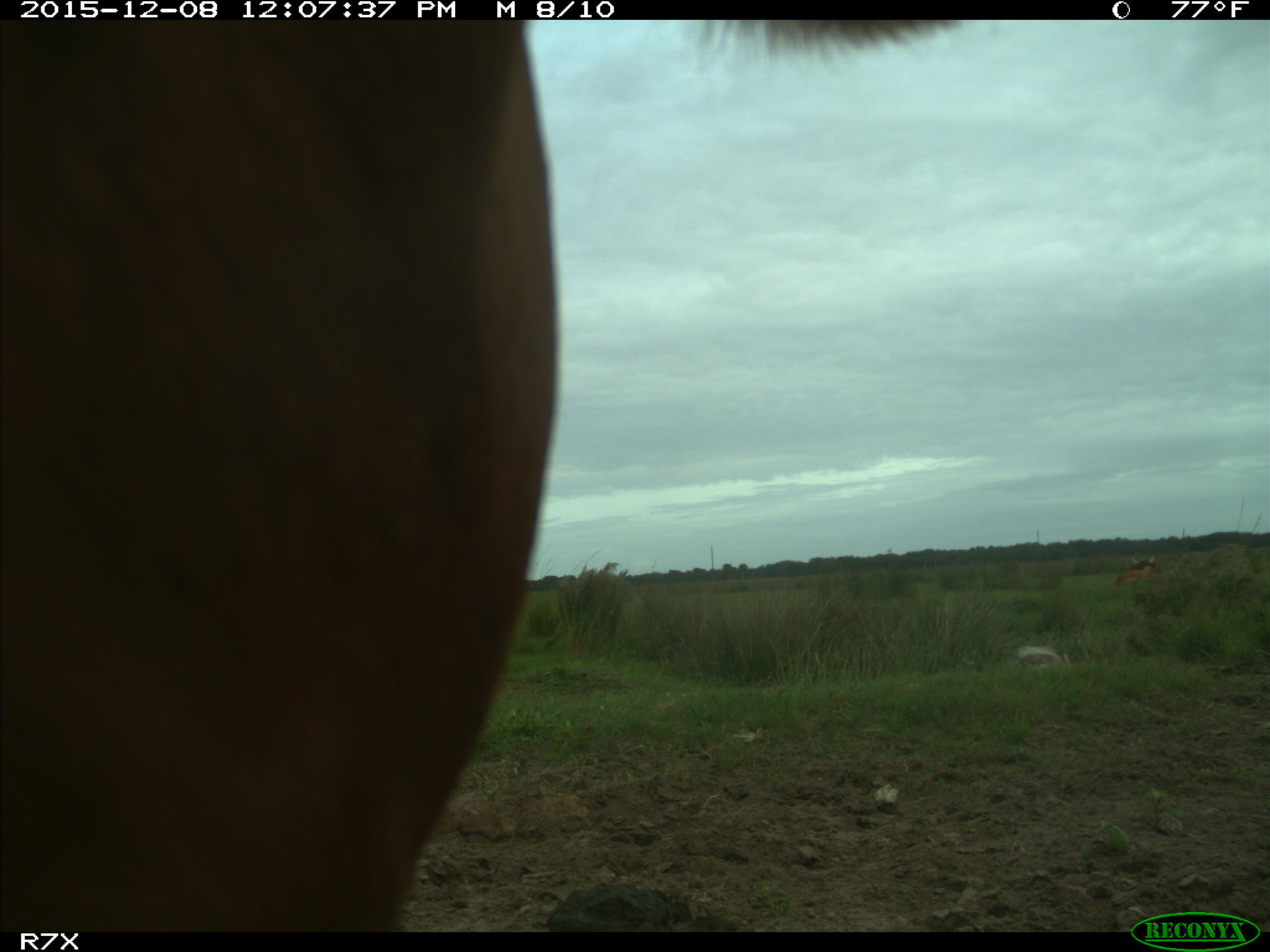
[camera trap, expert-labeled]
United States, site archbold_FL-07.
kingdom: Animalia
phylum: Chordata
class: Mammalia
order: Artiodactyla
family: Bovidae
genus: Bos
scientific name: Bos taurus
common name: domestic cow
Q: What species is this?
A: Bos taurus (domestic cow).